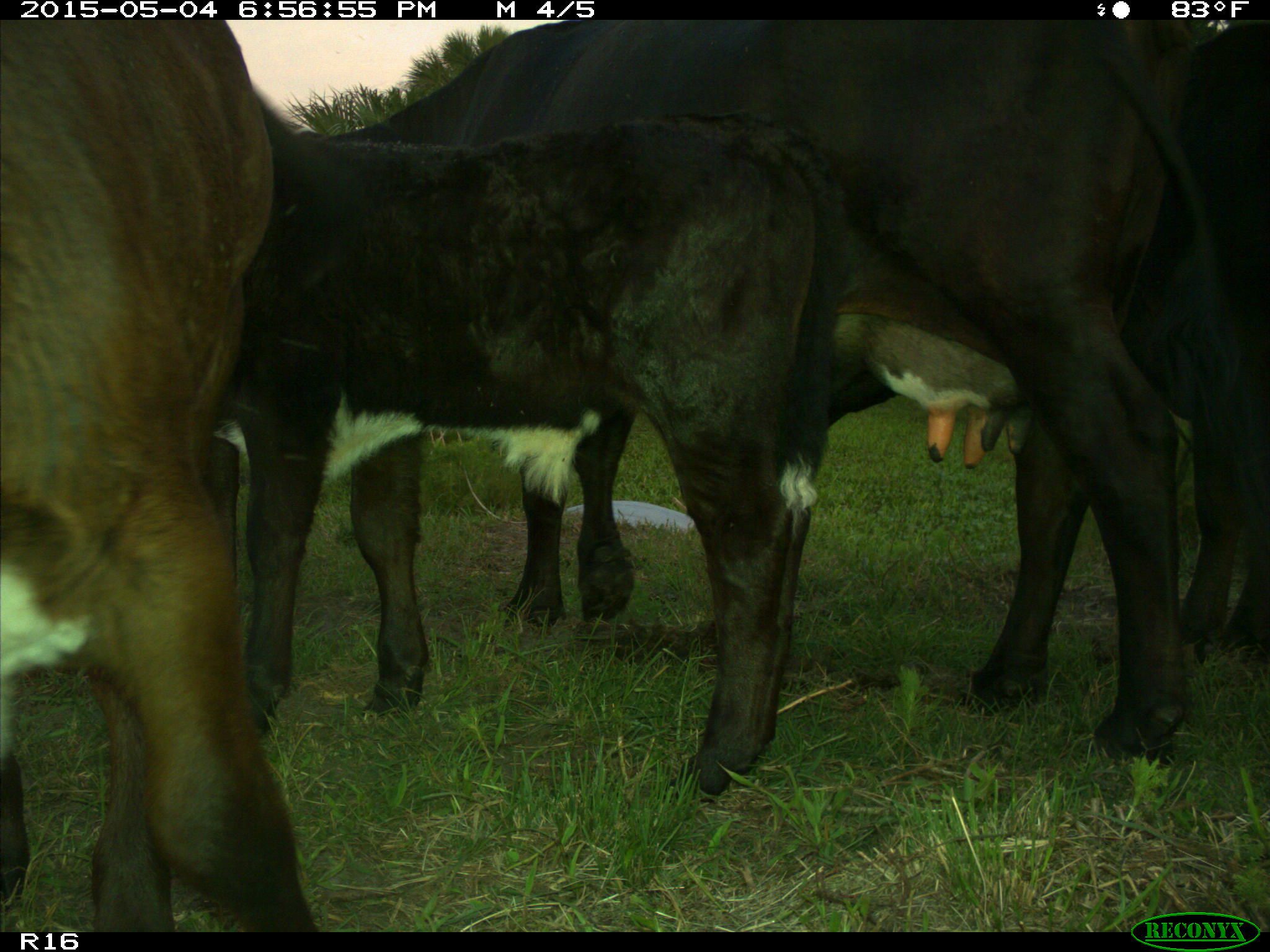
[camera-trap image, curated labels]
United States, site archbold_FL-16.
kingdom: Animalia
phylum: Chordata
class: Mammalia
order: Artiodactyla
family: Bovidae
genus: Bos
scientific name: Bos taurus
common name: domestic cow